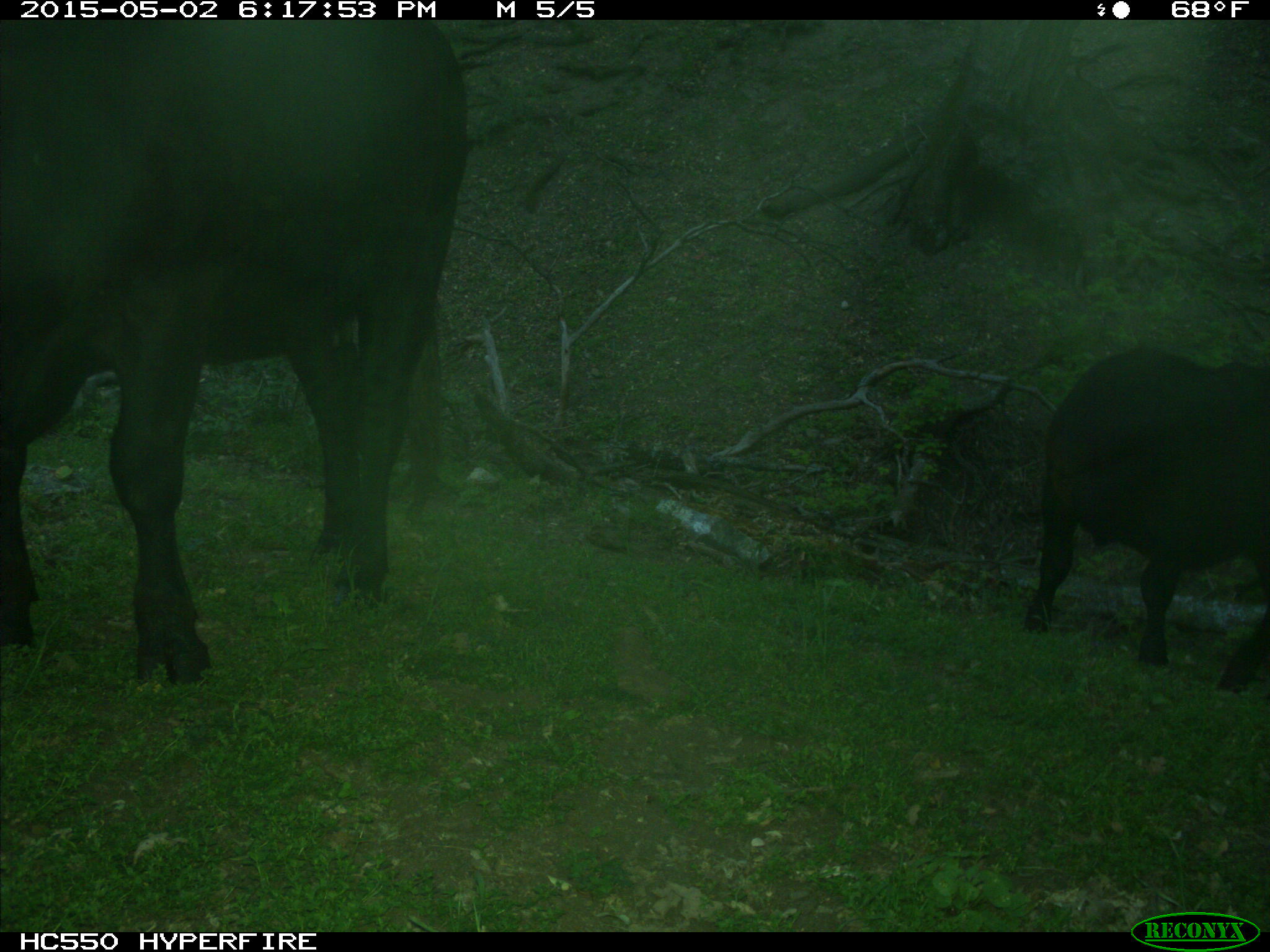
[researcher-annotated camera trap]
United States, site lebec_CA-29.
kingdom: Animalia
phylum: Chordata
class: Mammalia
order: Artiodactyla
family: Bovidae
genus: Bos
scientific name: Bos taurus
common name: domestic cow